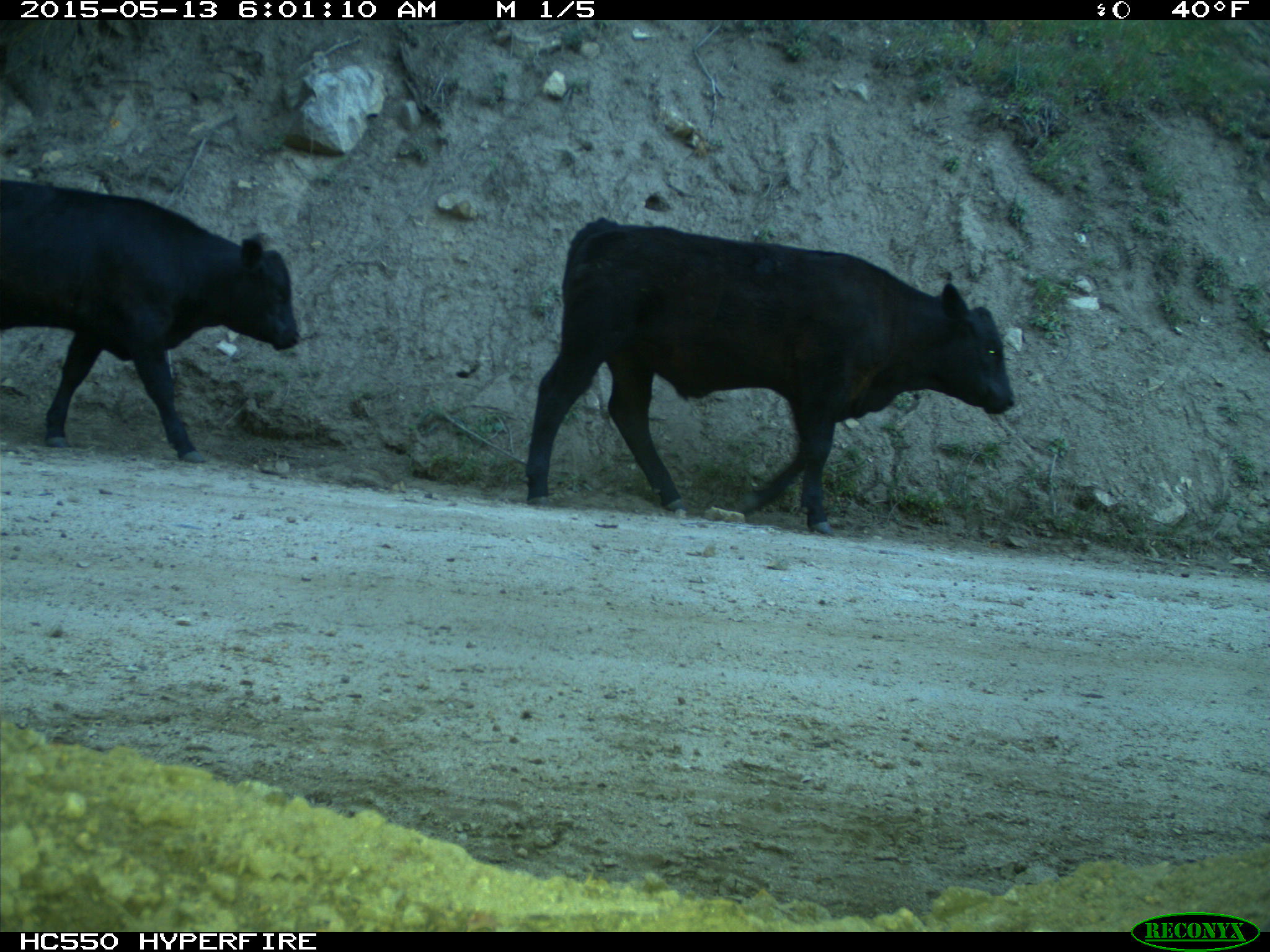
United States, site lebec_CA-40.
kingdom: Animalia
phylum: Chordata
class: Mammalia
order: Artiodactyla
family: Bovidae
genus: Bos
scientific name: Bos taurus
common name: domestic cow